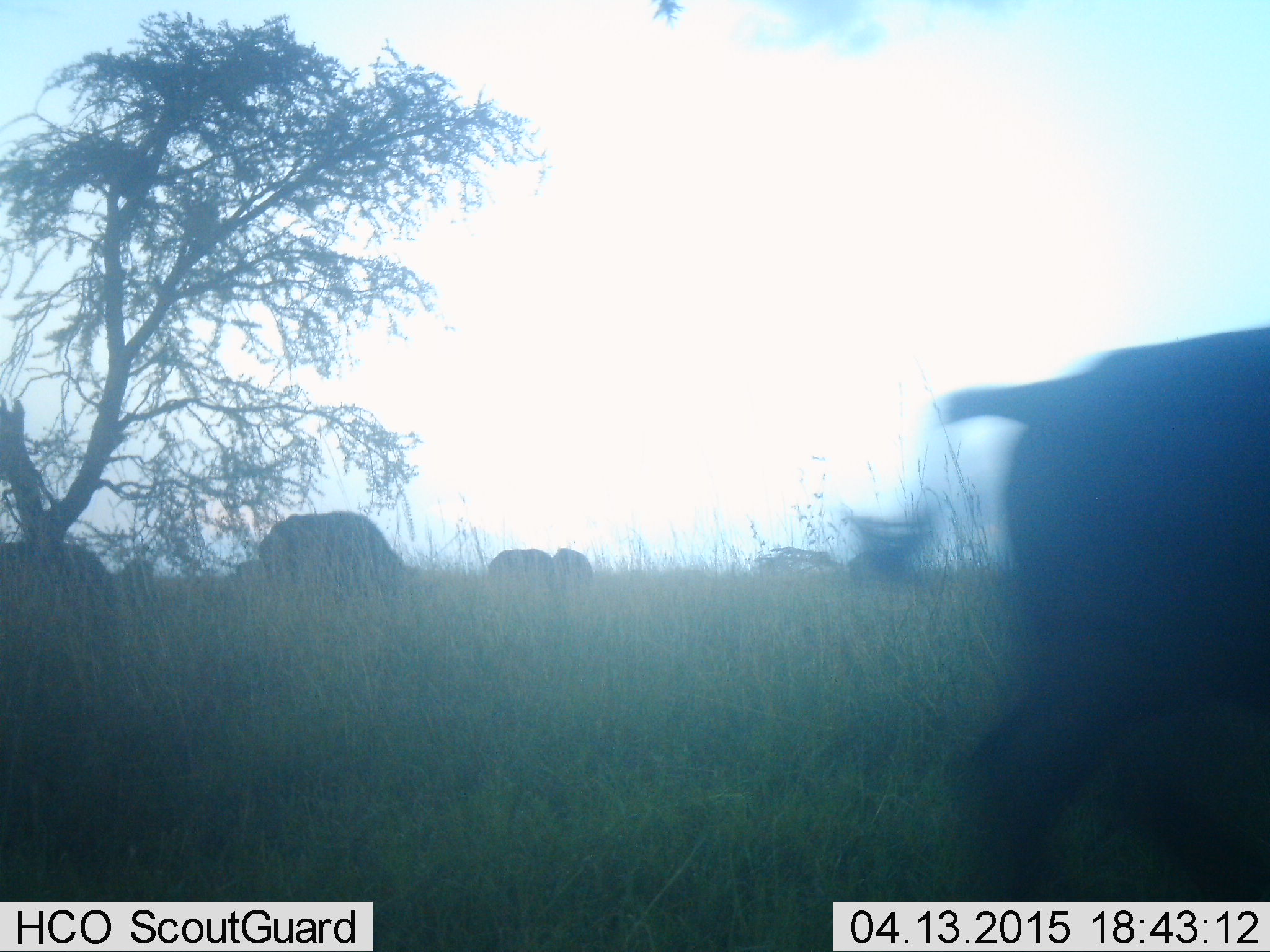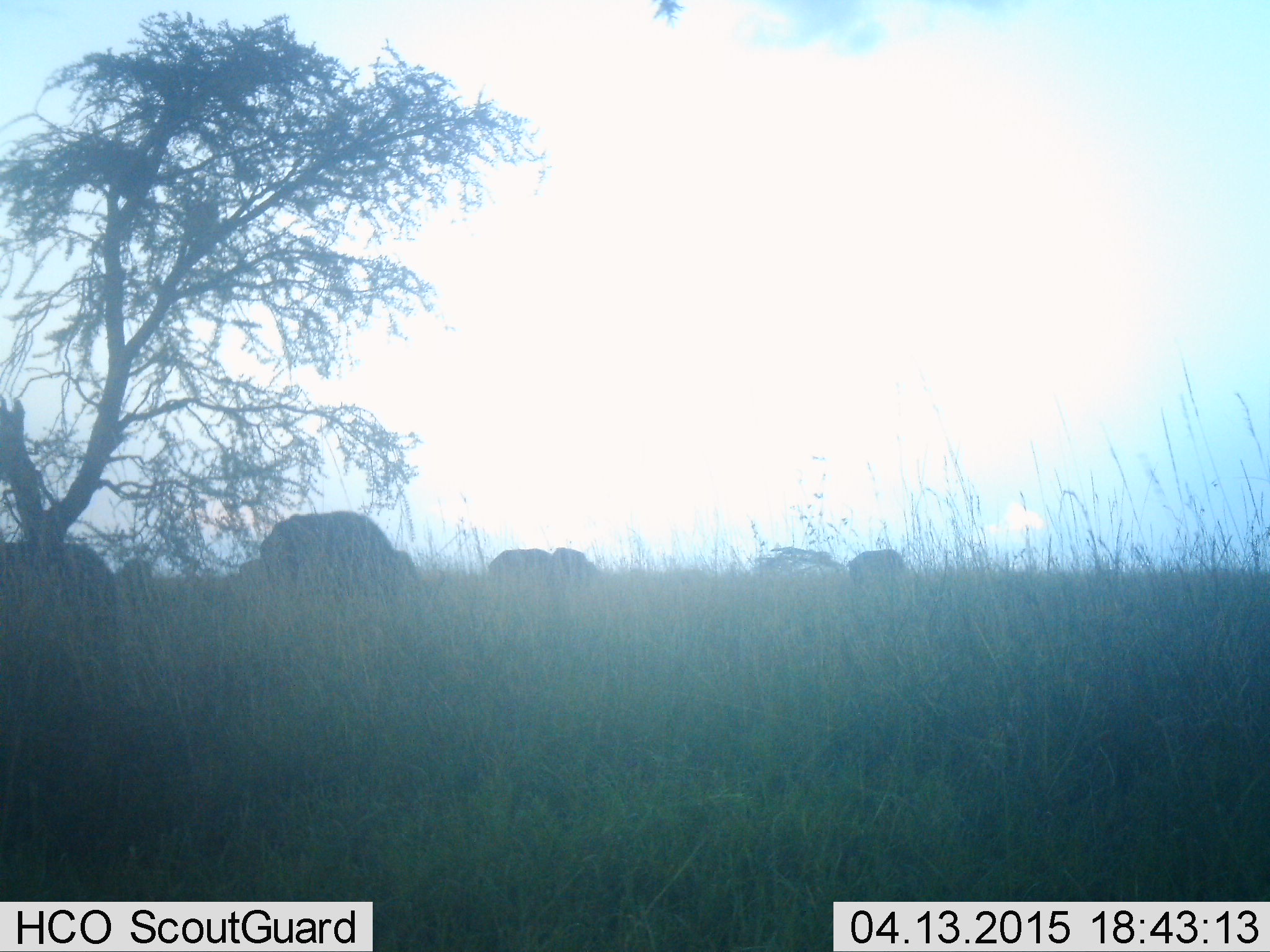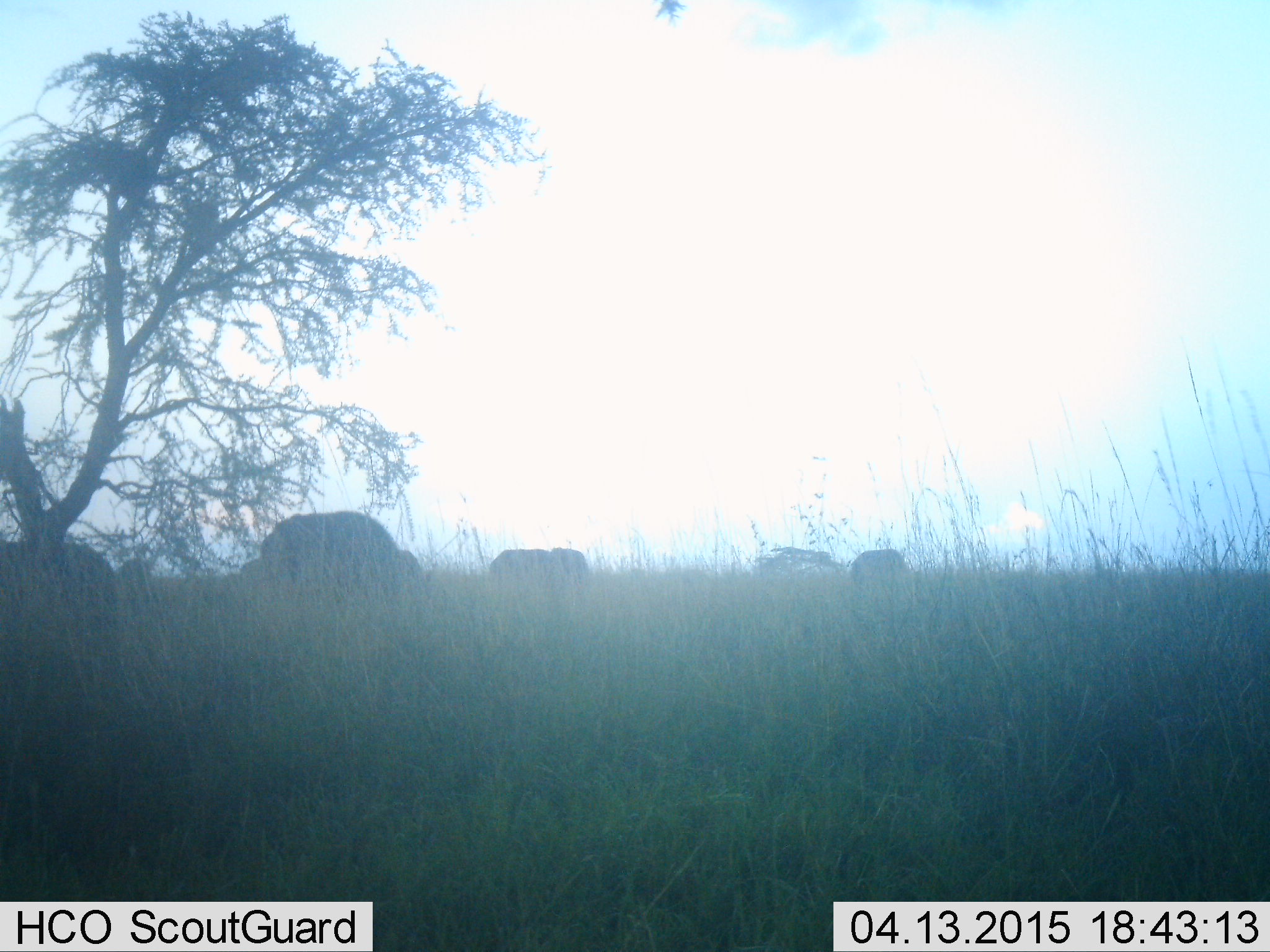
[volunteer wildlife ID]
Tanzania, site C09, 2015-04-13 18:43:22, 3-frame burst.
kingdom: Animalia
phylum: Chordata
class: Mammalia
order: Artiodactyla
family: Bovidae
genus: Syncerus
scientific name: Syncerus caffer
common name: cape buffalo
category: buffalo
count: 6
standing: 33%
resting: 0%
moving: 78%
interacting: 0%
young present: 0%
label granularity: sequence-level